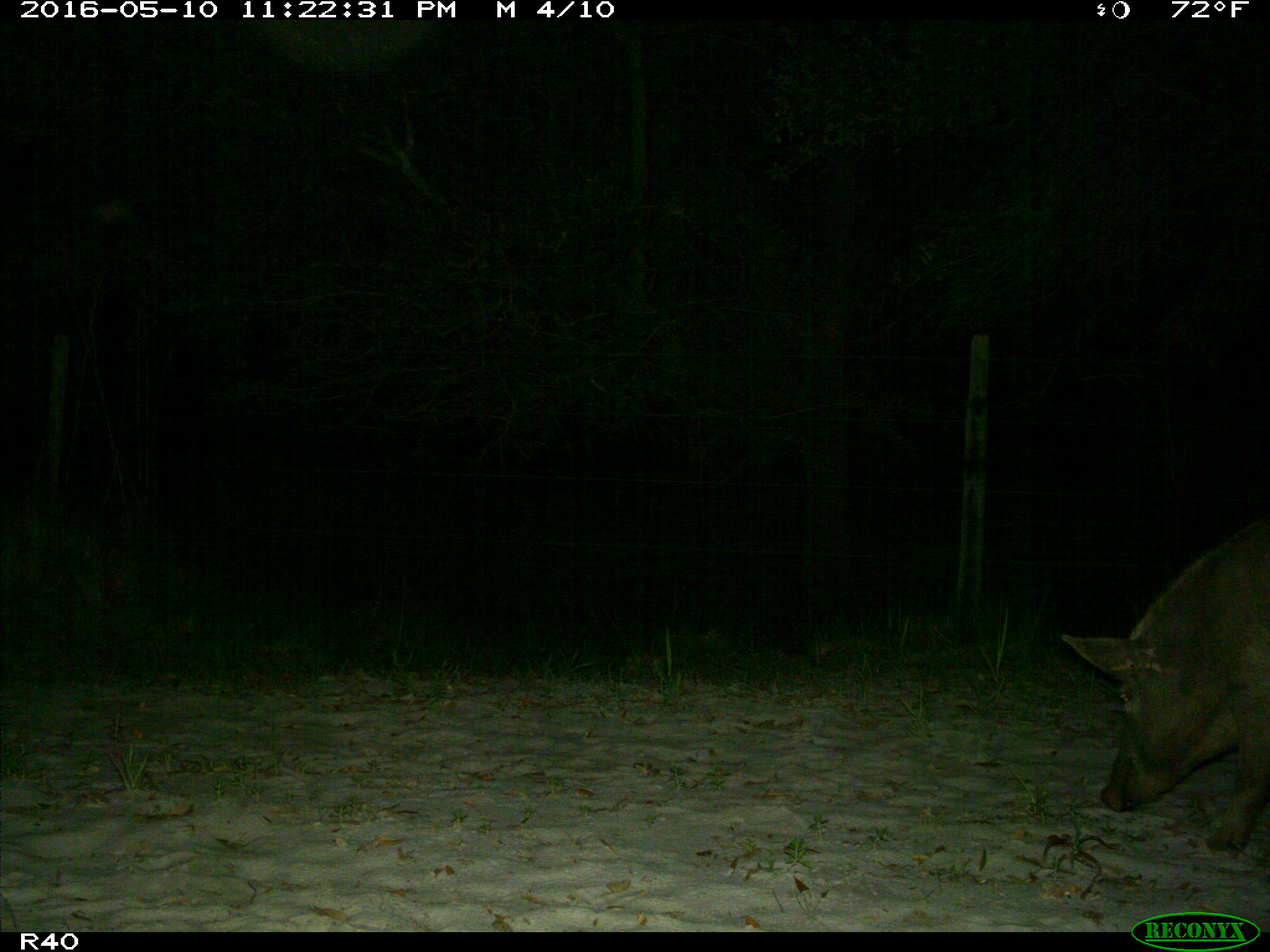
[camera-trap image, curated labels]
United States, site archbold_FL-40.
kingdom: Animalia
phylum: Chordata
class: Mammalia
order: Artiodactyla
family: Suidae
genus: Sus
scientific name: Sus scrofa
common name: wild boar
Sus scrofa (wild boar).